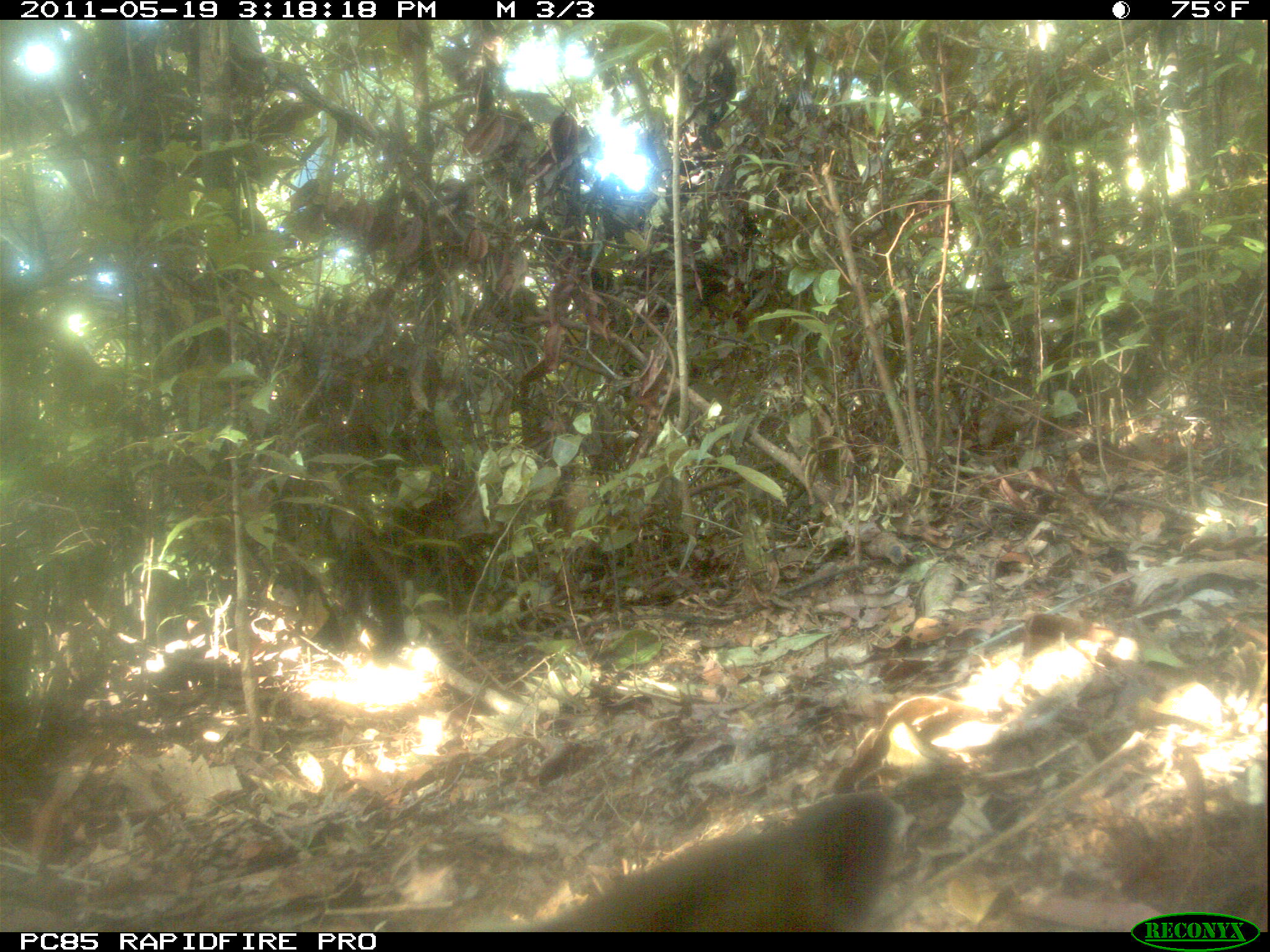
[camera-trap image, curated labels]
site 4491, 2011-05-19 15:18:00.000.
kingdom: Animalia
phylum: Chordata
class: Mammalia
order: Carnivora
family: Eupleridae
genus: Galidia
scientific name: Galidia elegans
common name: ring-tailed vontsira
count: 2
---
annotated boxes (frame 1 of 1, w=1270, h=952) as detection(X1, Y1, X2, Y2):
galidia elegans: detection(512, 784, 914, 932)